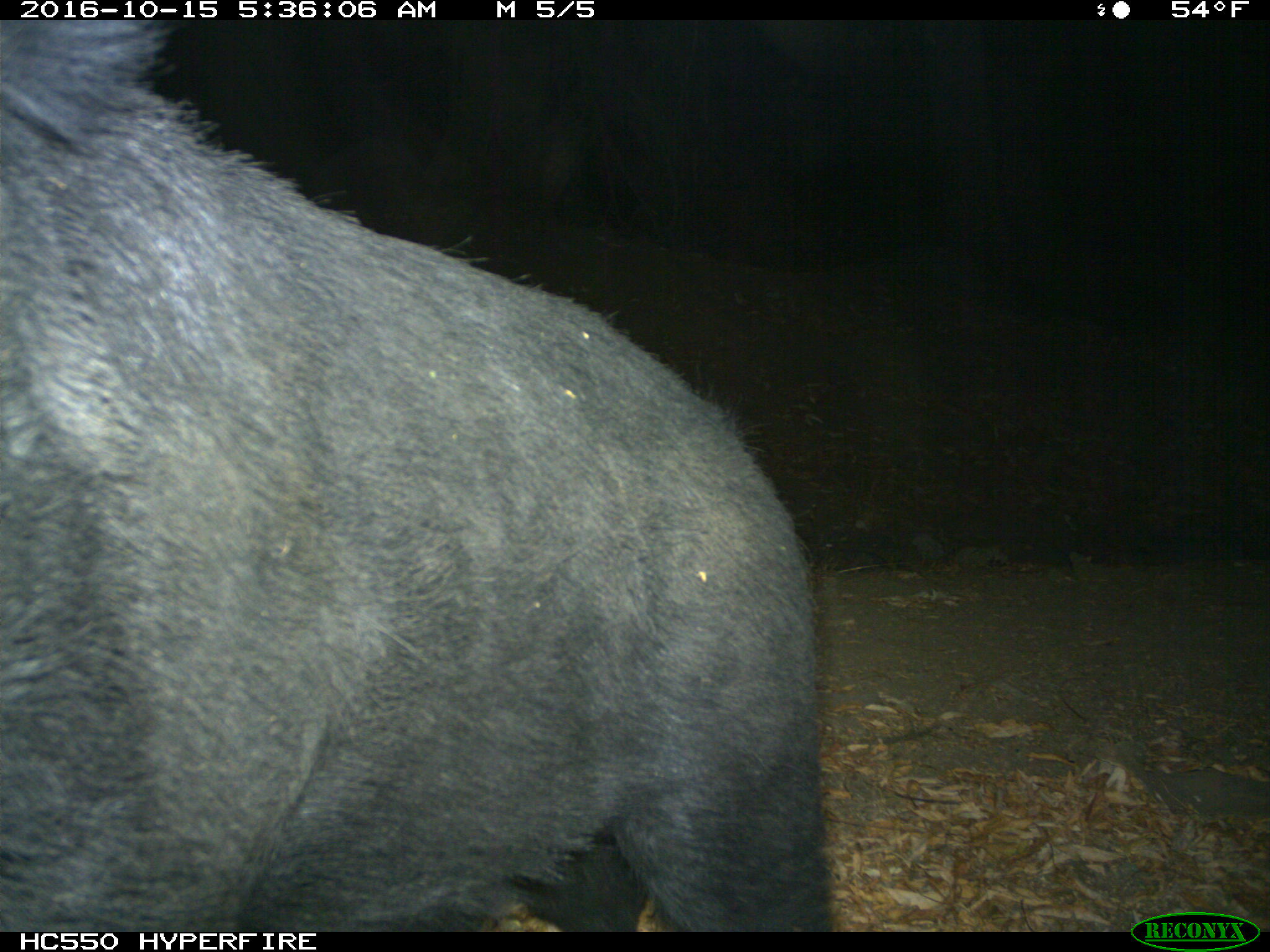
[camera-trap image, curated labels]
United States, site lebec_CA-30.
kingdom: Animalia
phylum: Chordata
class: Mammalia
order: Artiodactyla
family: Suidae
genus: Sus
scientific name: Sus scrofa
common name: wild boar